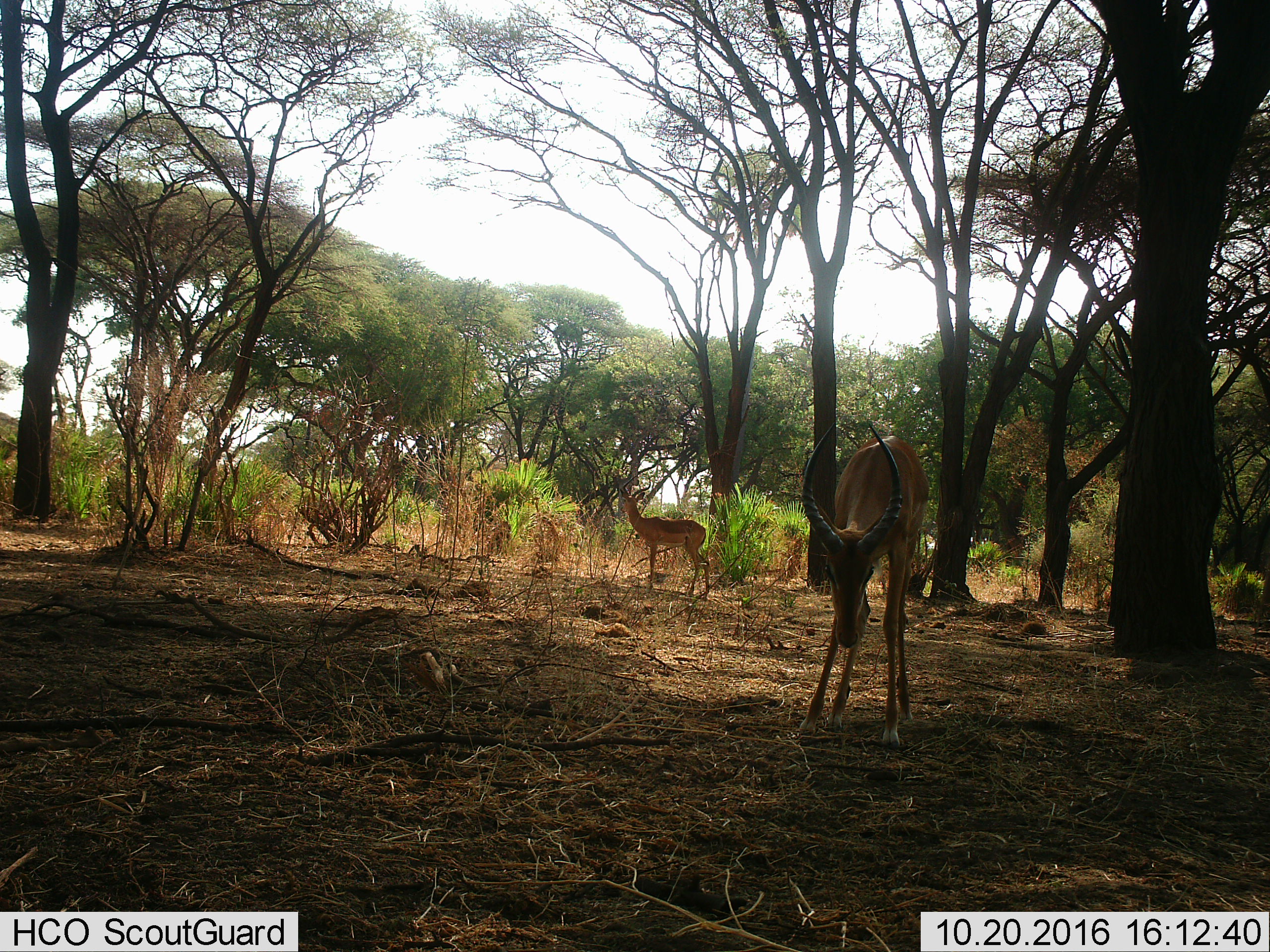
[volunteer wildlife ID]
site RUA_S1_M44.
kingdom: Animalia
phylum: Chordata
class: Mammalia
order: Artiodactyla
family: Bovidae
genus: Aepyceros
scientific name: Aepyceros melampus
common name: impala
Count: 2.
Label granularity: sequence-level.